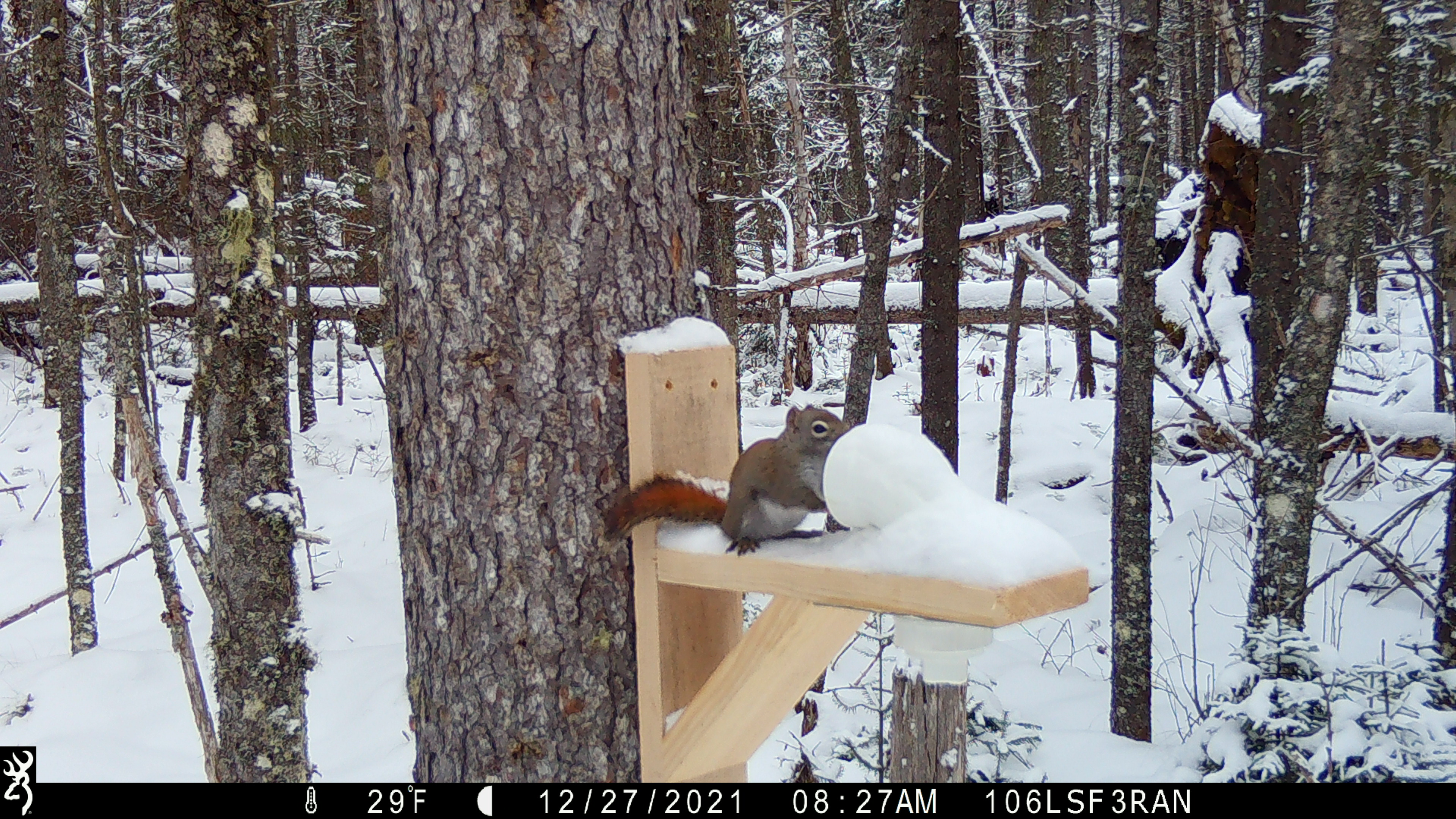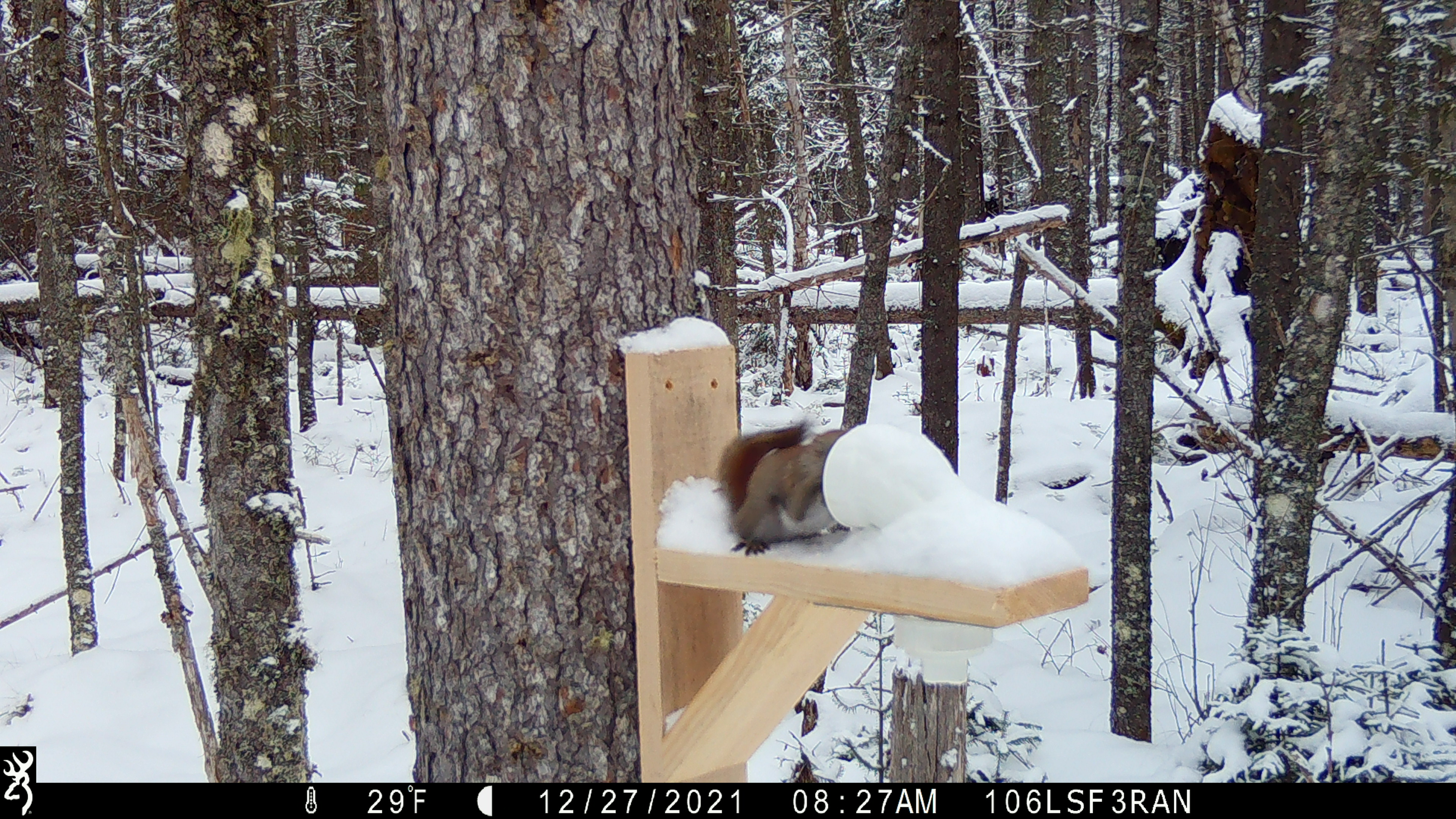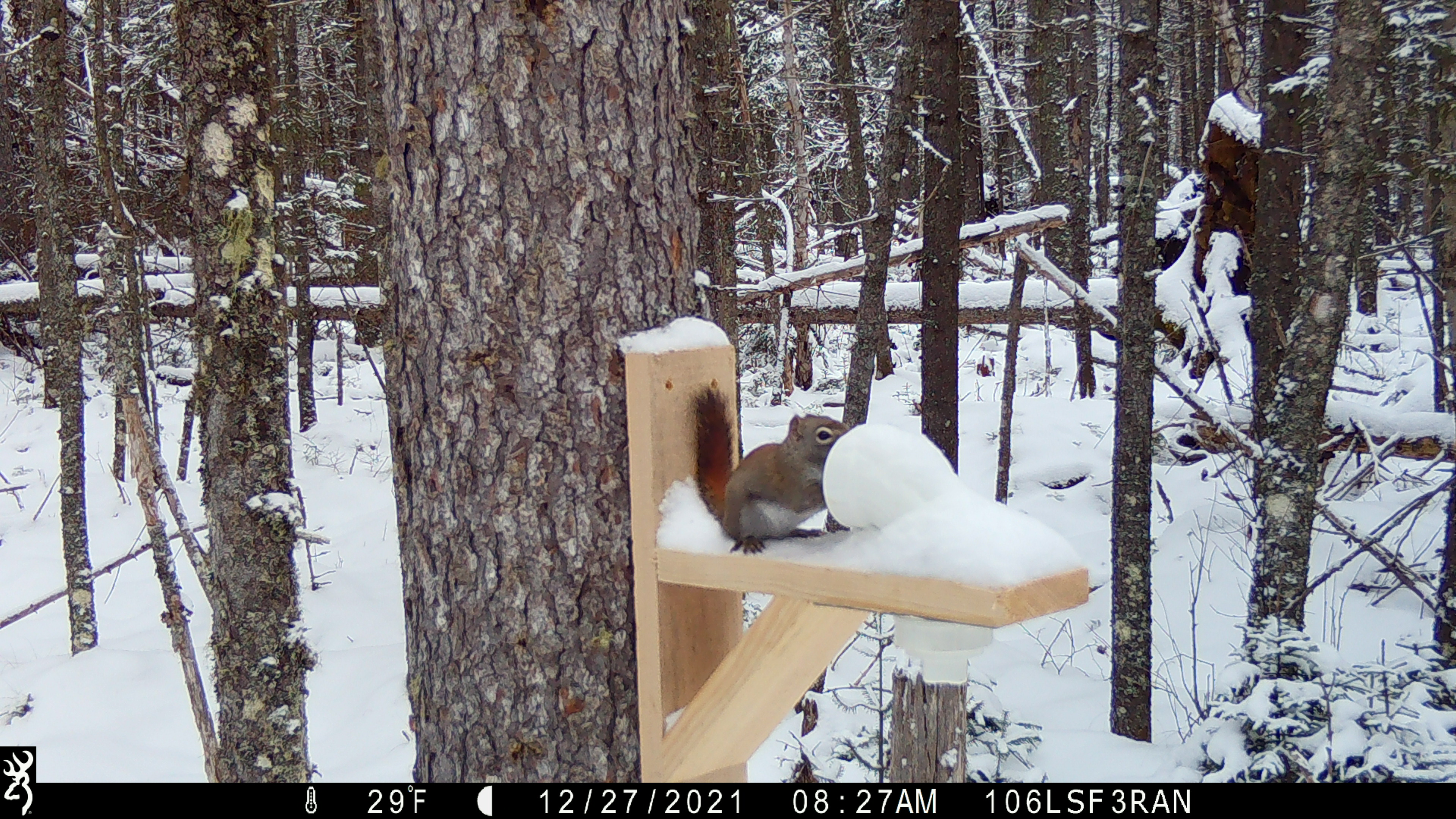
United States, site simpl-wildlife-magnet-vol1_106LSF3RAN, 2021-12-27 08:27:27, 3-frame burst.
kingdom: Animalia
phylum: Chordata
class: Mammalia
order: Rodentia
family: Sciuridae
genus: Tamiasciurus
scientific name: Tamiasciurus hudsonicus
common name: red squirrel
Red squirrel (Tamiasciurus hudsonicus).